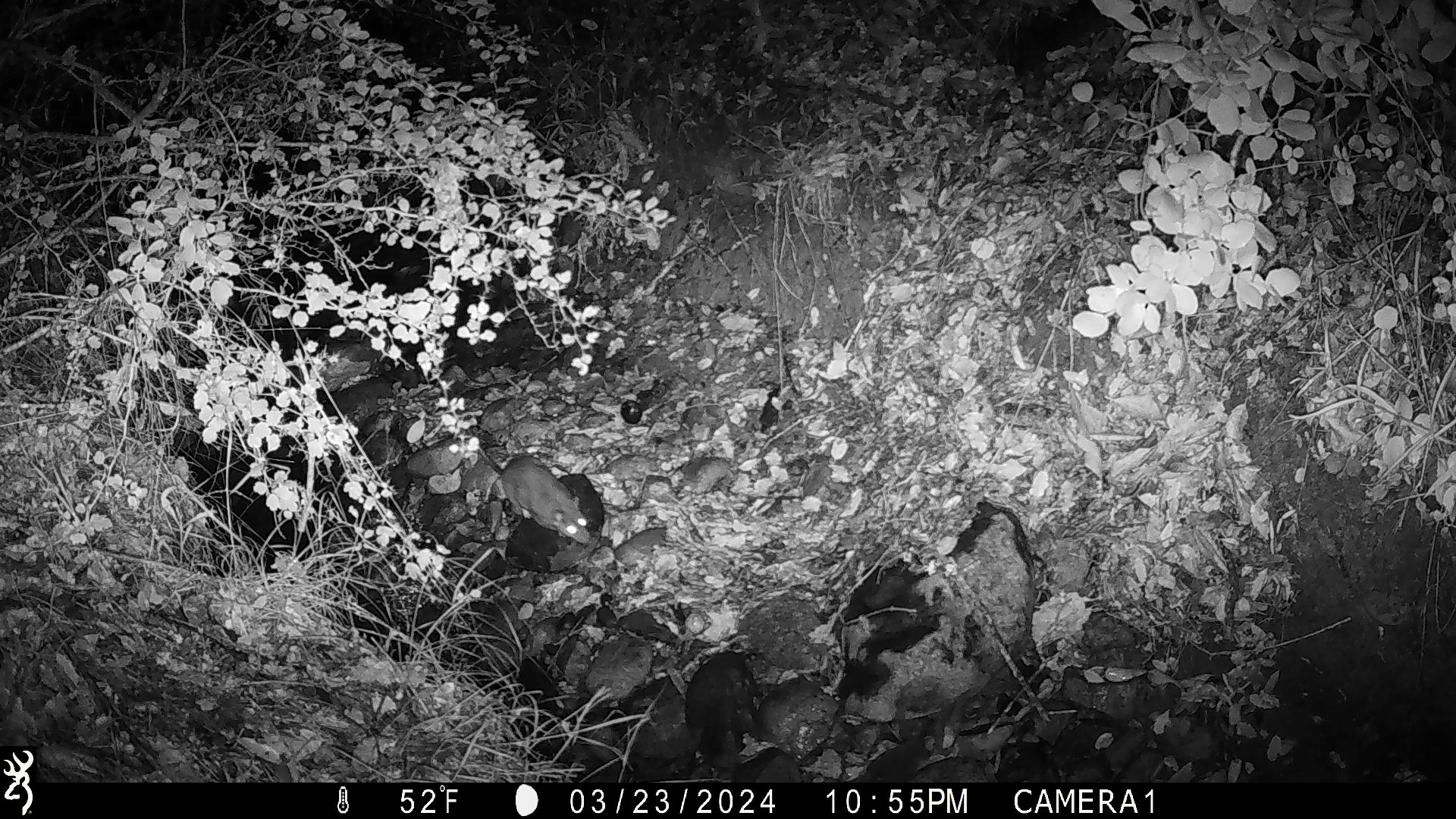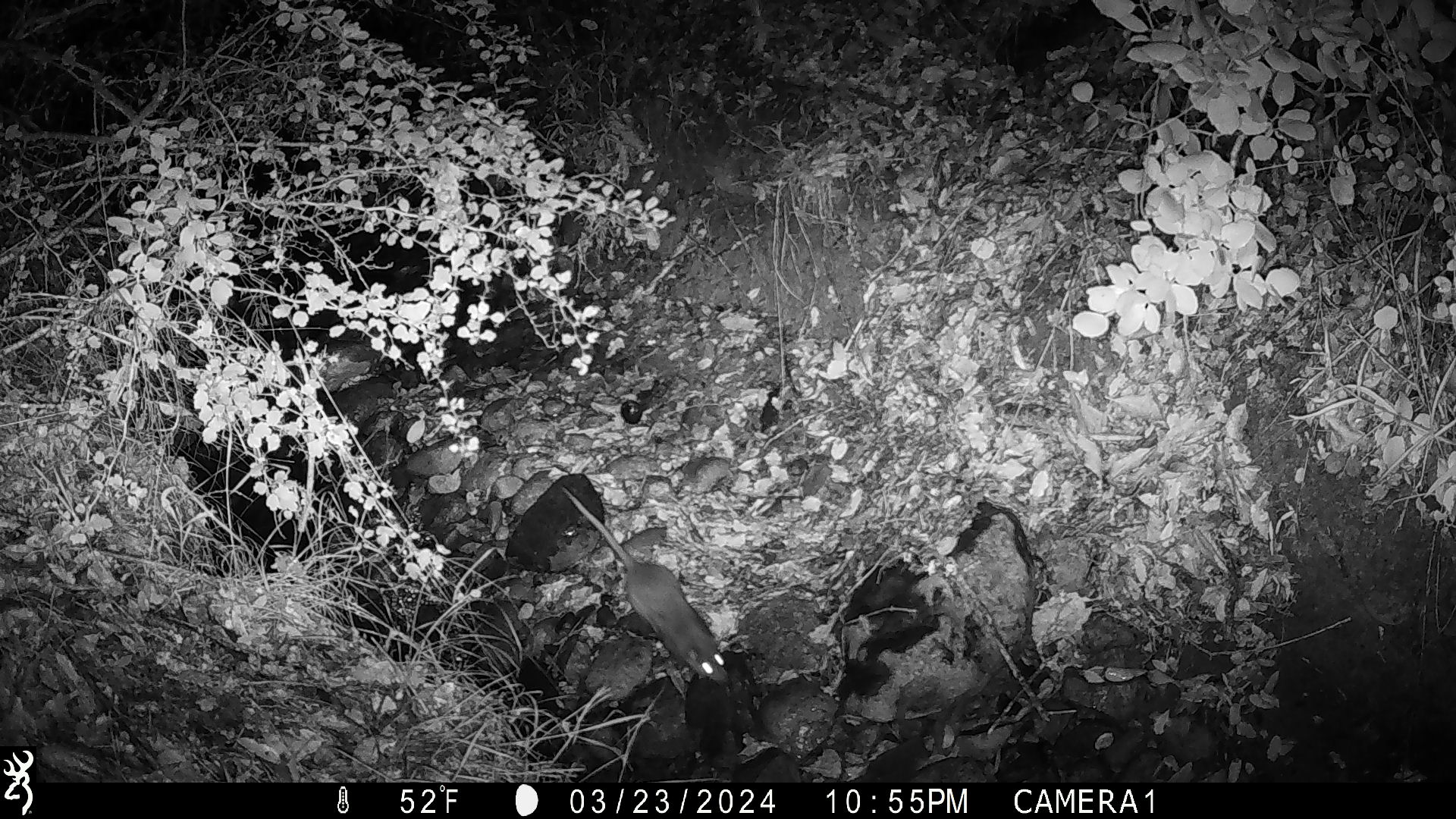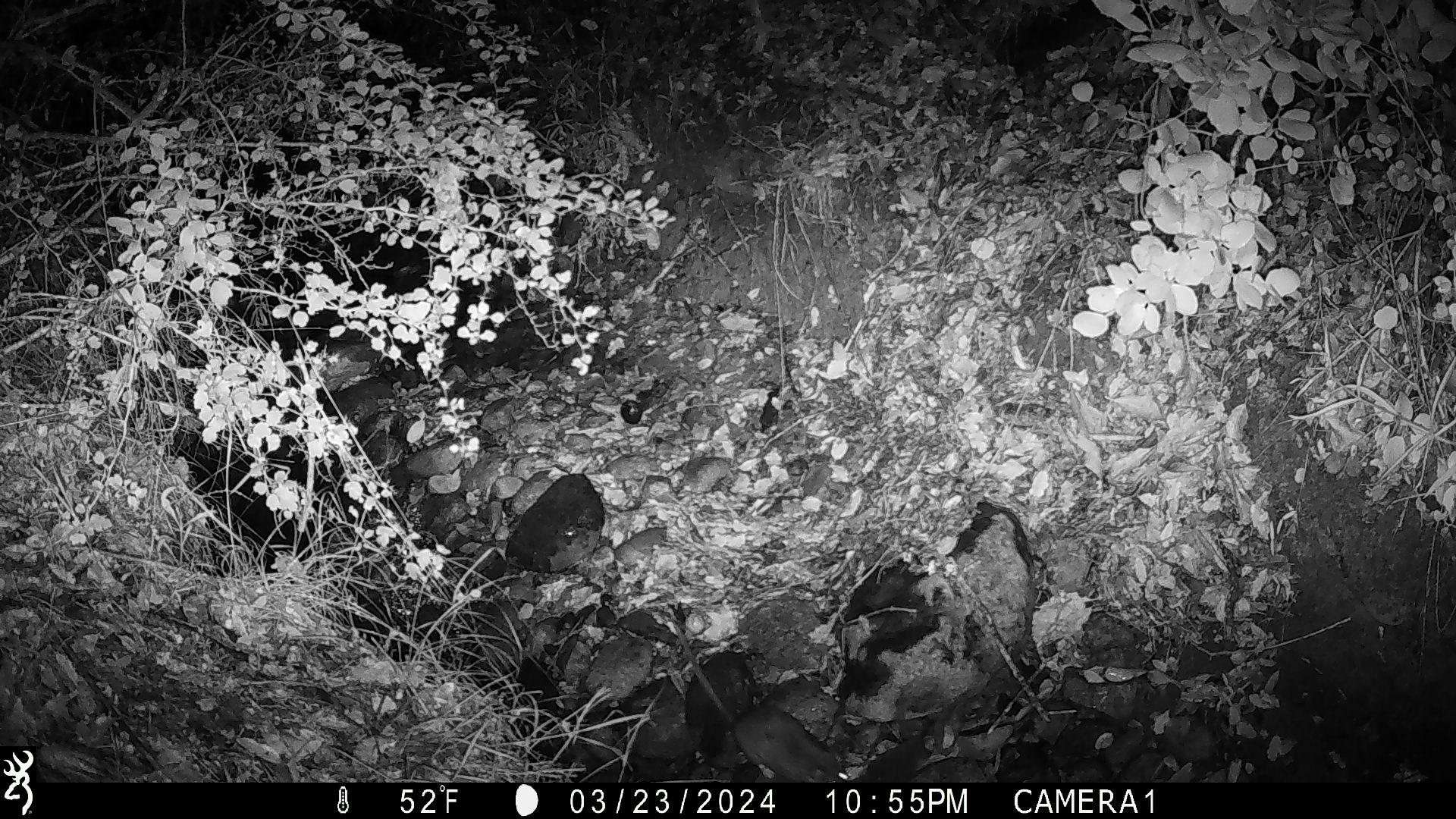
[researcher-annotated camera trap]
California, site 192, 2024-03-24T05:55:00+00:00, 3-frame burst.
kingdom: Animalia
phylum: Chordata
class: Mammalia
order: Rodentia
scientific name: Rodentia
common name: mouse or rat